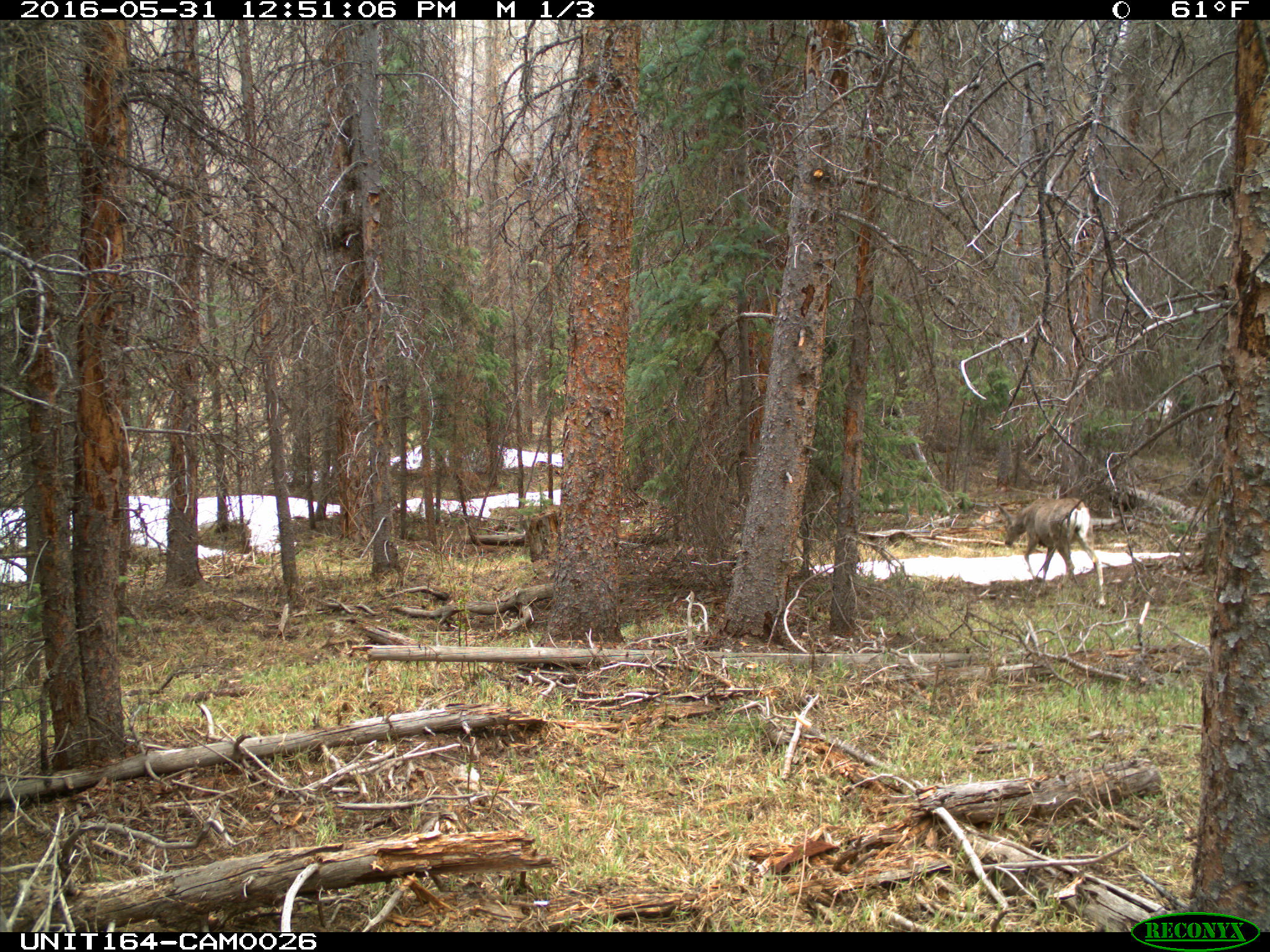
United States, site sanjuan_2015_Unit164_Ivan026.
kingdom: Animalia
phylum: Chordata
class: Mammalia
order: Artiodactyla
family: Cervidae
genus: Odocoileus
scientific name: Odocoileus hemionus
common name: mule deer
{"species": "Odocoileus hemionus (mule deer)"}